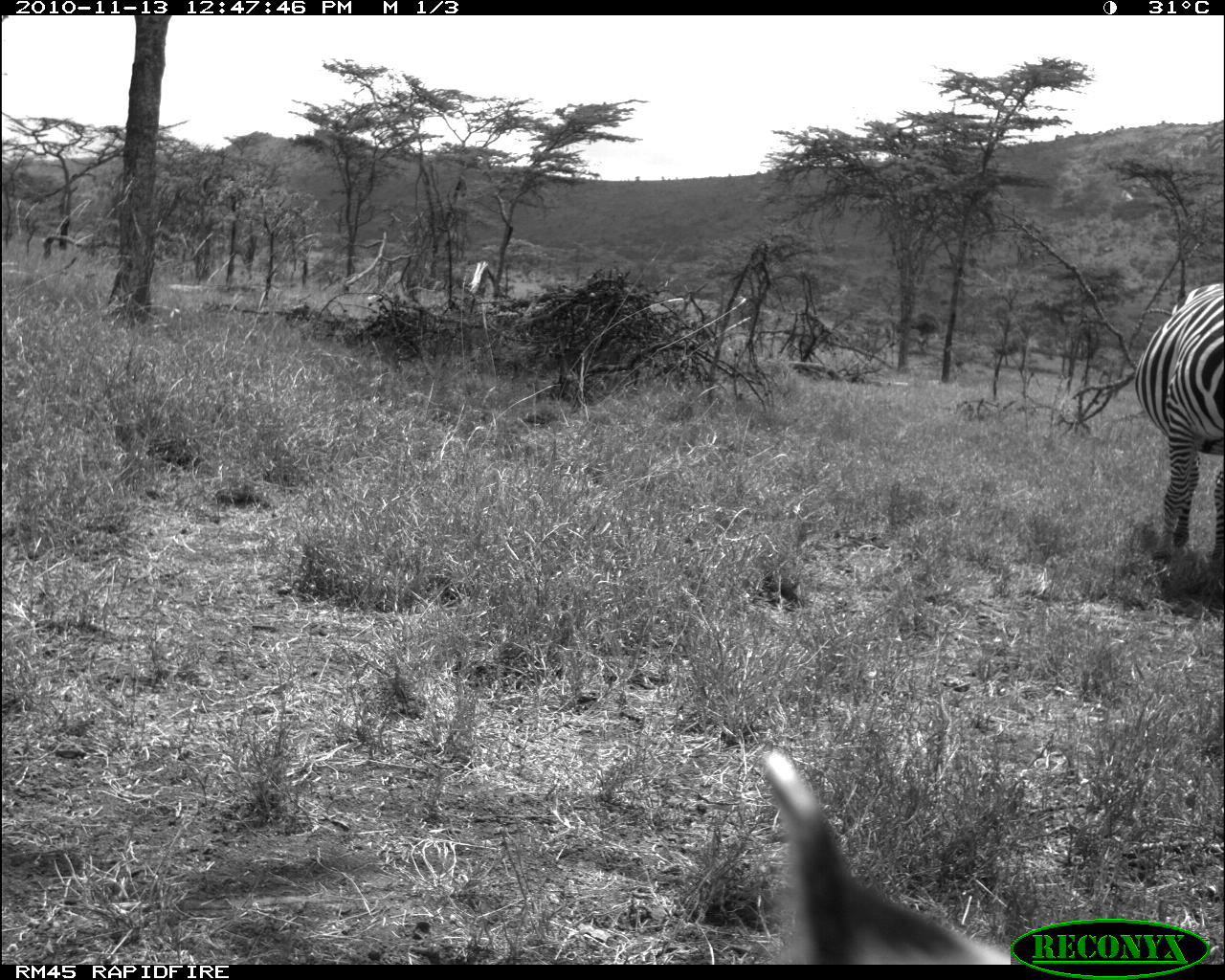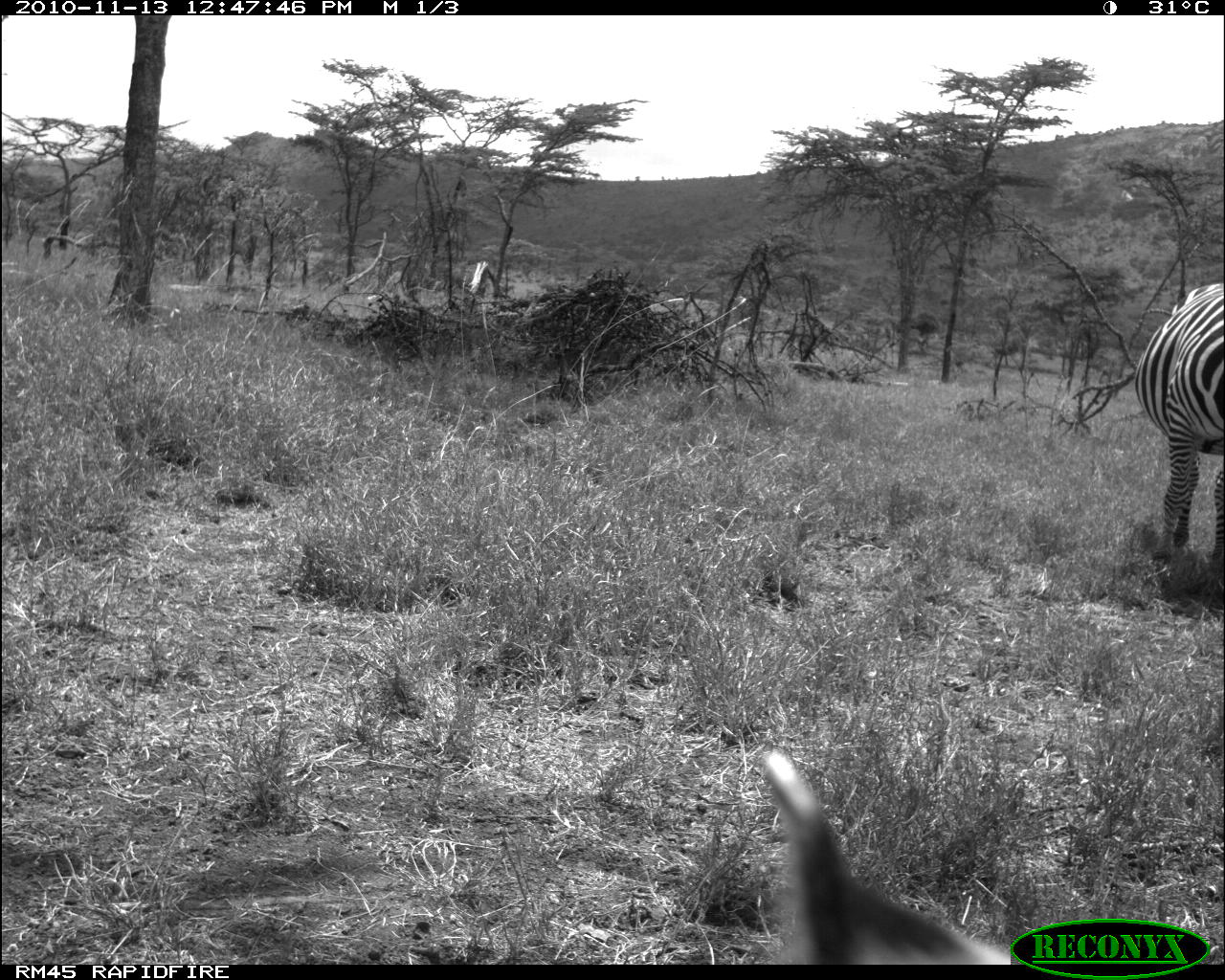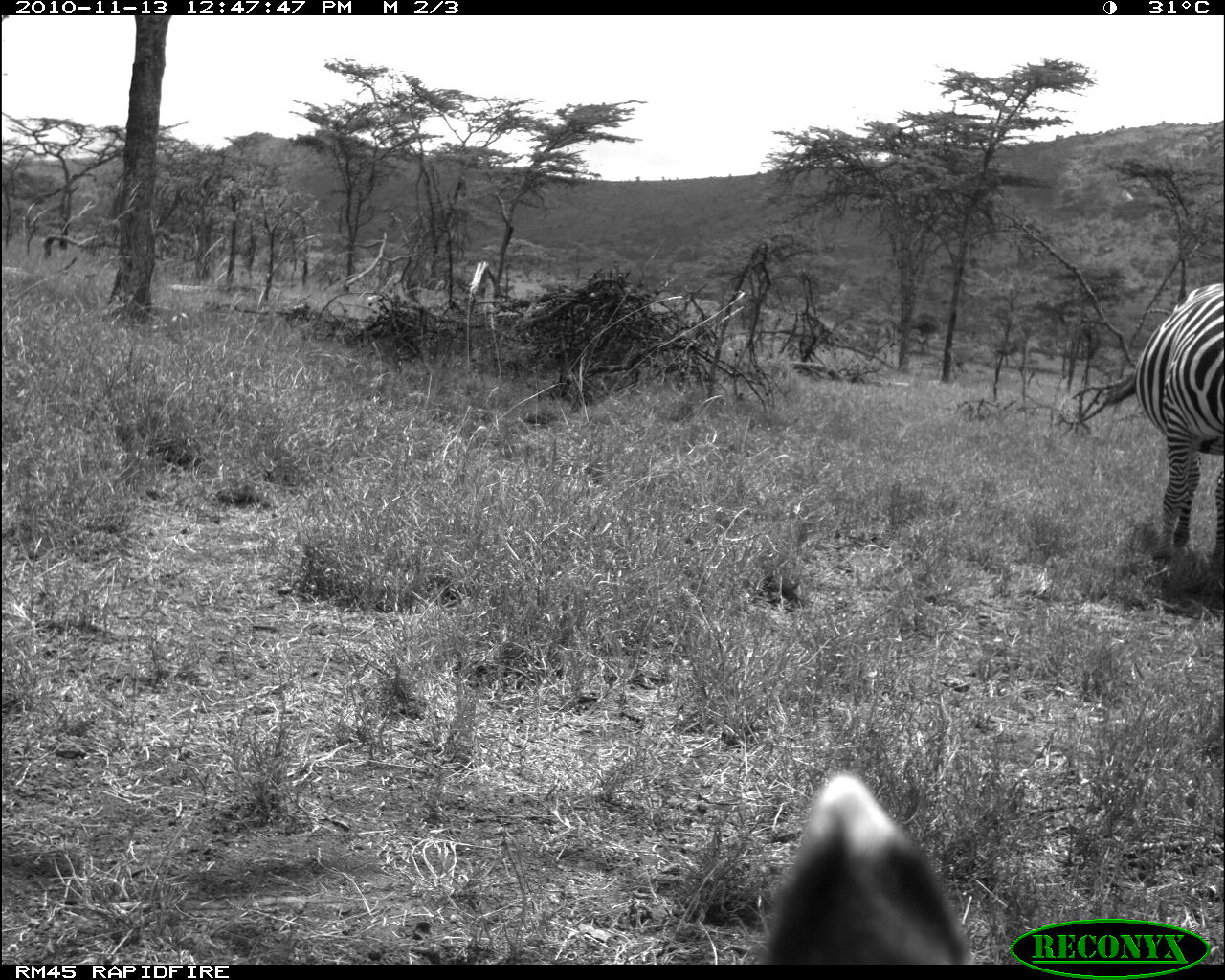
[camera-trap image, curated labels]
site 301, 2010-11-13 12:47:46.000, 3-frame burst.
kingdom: Animalia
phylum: Chordata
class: Mammalia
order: Perissodactyla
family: Equidae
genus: Equus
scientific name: Equus quagga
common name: plains zebra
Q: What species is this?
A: Equus quagga (plains zebra).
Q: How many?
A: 1.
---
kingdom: Animalia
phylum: Chordata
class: Mammalia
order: Carnivora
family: Canidae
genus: Lupulella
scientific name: Lupulella mesomelas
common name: black-backed jackal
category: canis mesomelas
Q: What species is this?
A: Canis mesomelas (black-backed jackal) (Lupulella mesomelas).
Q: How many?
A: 1.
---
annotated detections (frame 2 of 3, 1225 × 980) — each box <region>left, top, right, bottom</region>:
canis mesomelas: <region>756, 746, 1021, 964</region>; <region>1133, 275, 1225, 597</region>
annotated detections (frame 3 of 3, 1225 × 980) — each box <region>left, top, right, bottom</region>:
equus quagga: <region>752, 768, 971, 962</region>; <region>1134, 281, 1225, 569</region>